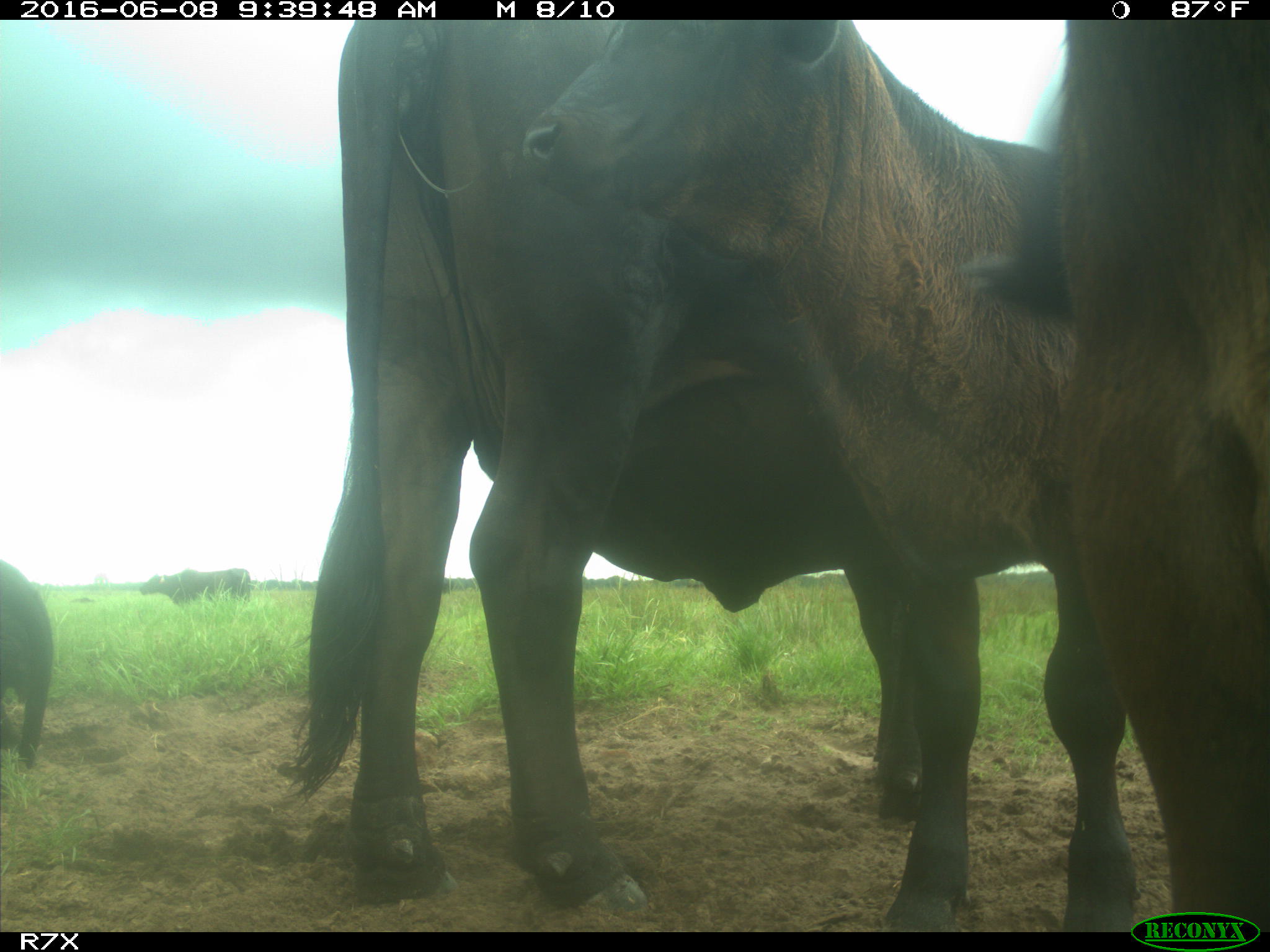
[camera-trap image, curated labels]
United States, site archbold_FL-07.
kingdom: Animalia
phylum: Chordata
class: Mammalia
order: Artiodactyla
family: Bovidae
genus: Bos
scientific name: Bos taurus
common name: domestic cow